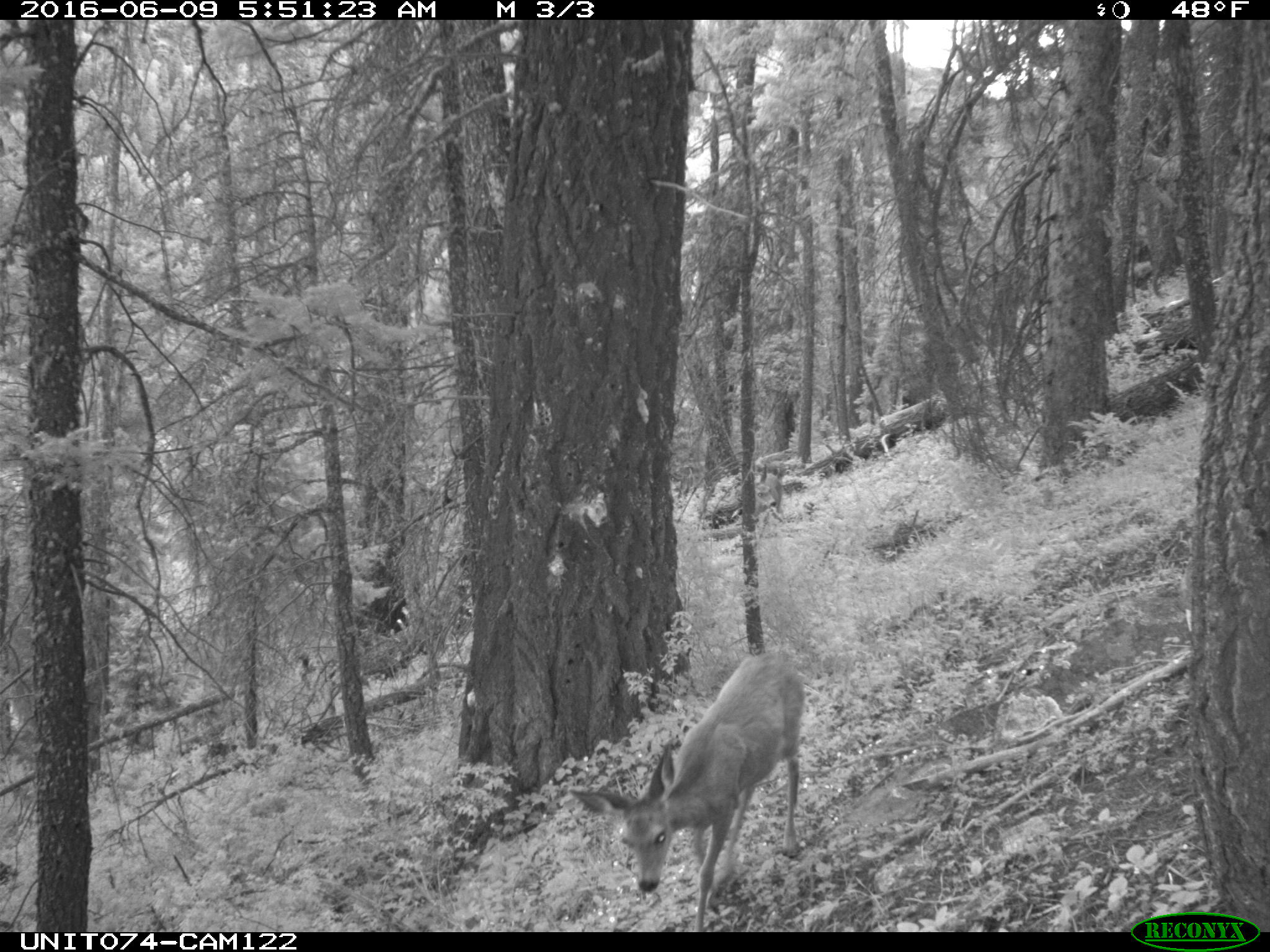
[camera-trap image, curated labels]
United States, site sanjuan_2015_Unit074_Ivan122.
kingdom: Animalia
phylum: Chordata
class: Mammalia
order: Artiodactyla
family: Cervidae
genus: Odocoileus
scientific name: Odocoileus hemionus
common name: mule deer